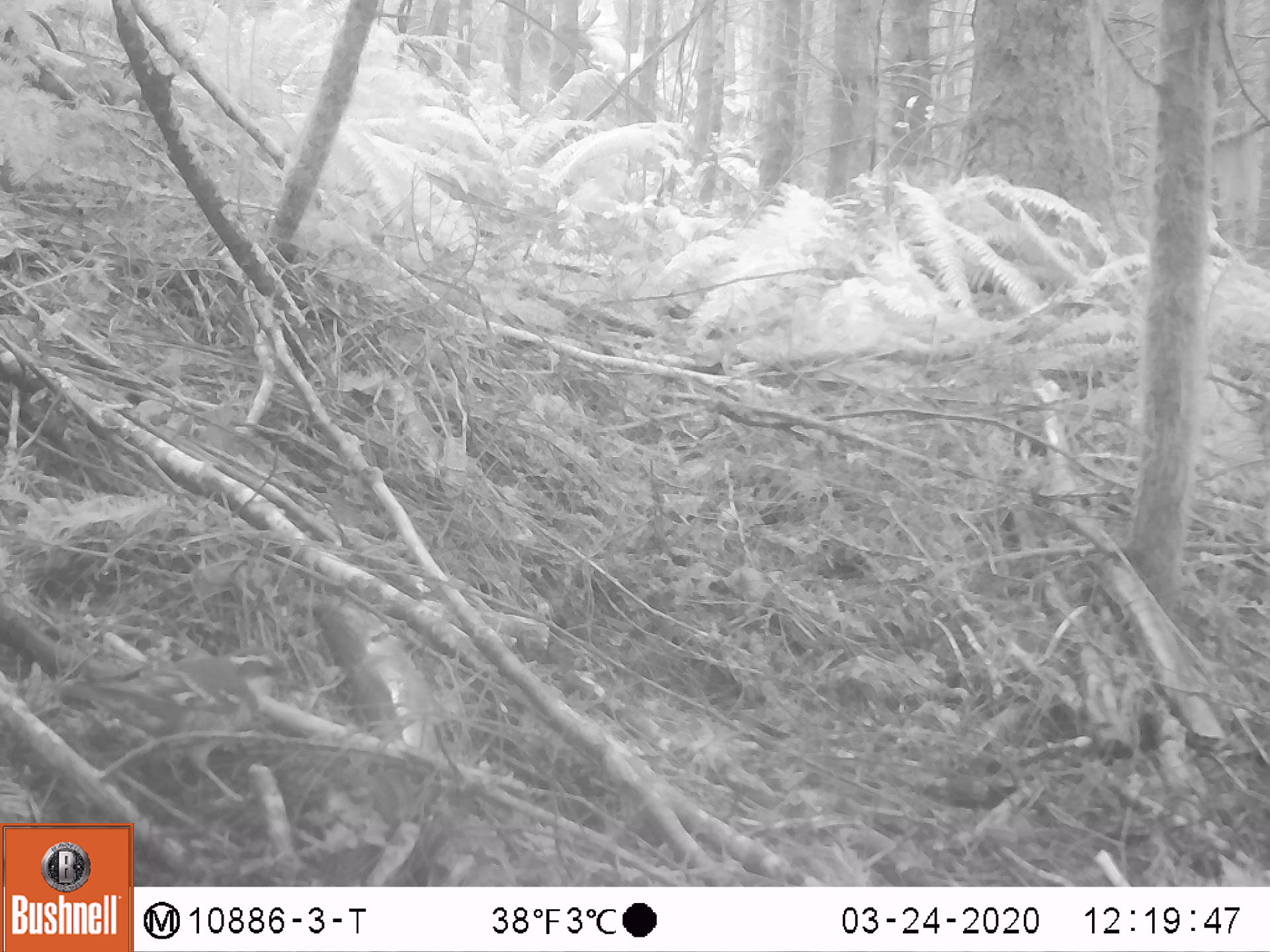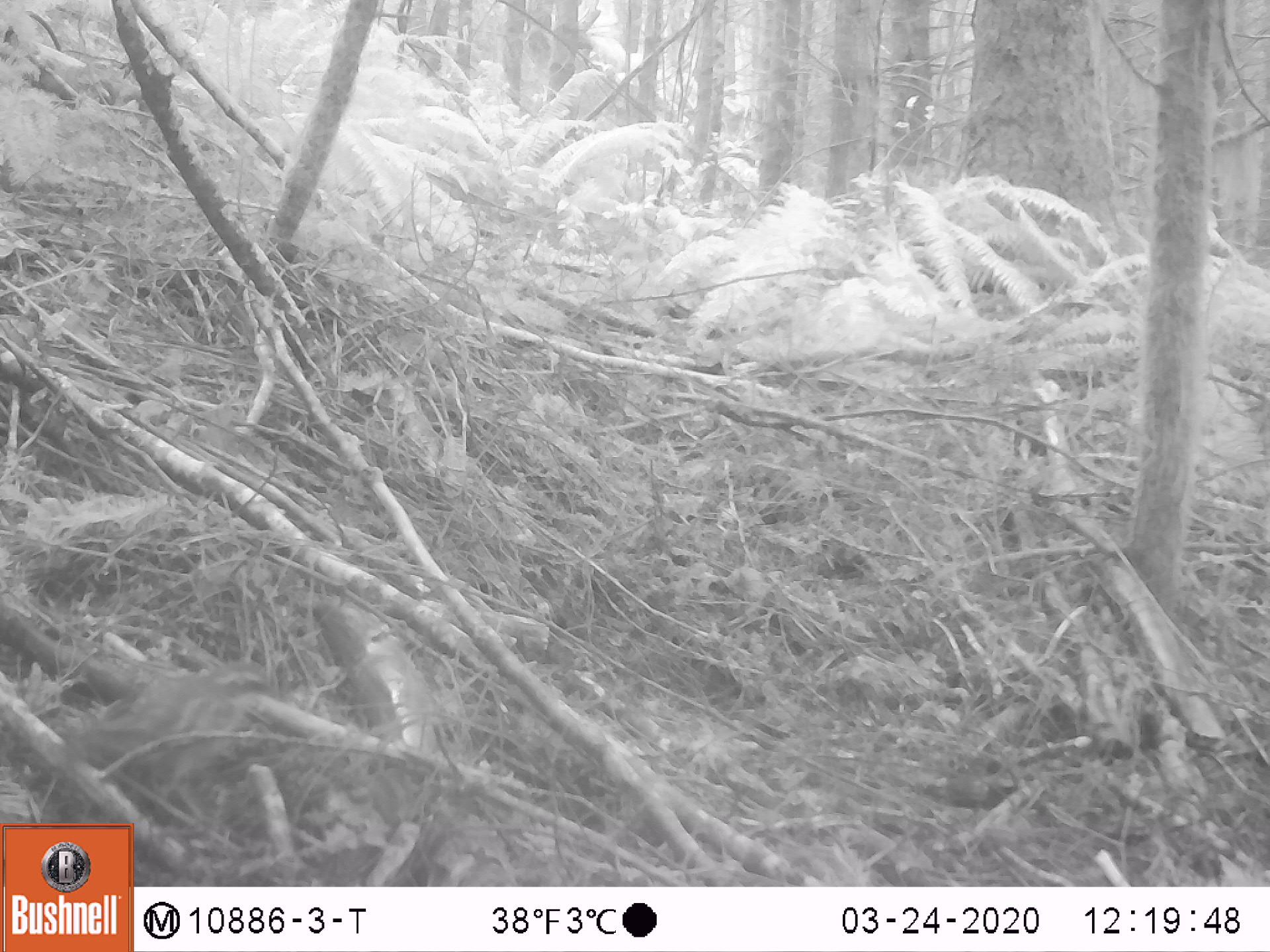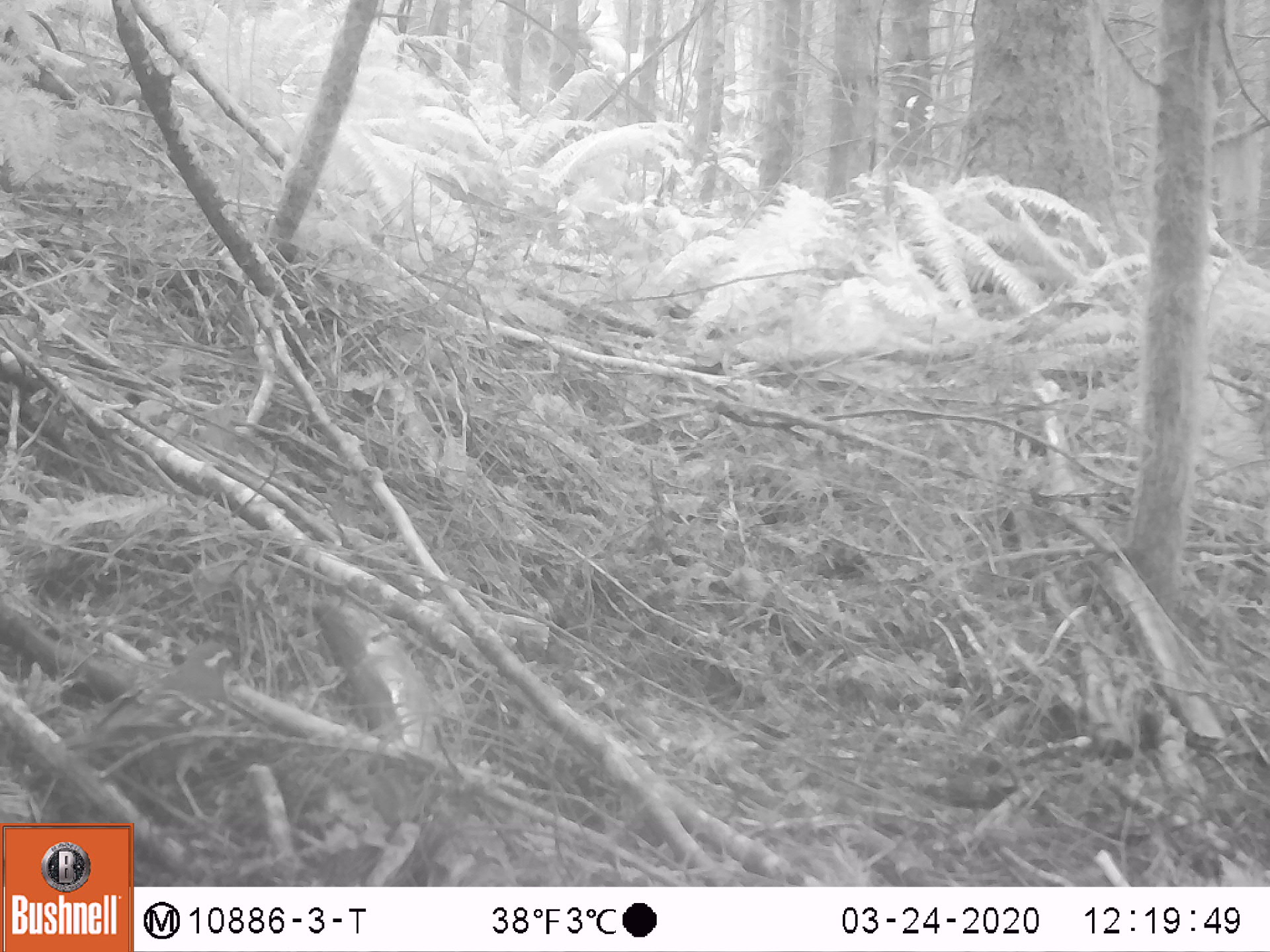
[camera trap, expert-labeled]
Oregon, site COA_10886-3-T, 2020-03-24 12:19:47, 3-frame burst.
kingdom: Animalia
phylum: Chordata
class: Aves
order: Passeriformes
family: Turdidae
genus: Ixoreus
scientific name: Ixoreus naevius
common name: varied thrush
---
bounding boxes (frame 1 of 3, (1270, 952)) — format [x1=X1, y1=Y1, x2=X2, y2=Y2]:
varied thrush: [x1=58, y1=651, x2=288, y2=795]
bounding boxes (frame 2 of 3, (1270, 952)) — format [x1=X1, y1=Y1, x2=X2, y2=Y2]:
varied thrush: [x1=77, y1=654, x2=283, y2=790]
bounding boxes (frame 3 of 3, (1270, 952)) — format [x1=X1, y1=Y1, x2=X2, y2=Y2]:
varied thrush: [x1=67, y1=638, x2=236, y2=799]